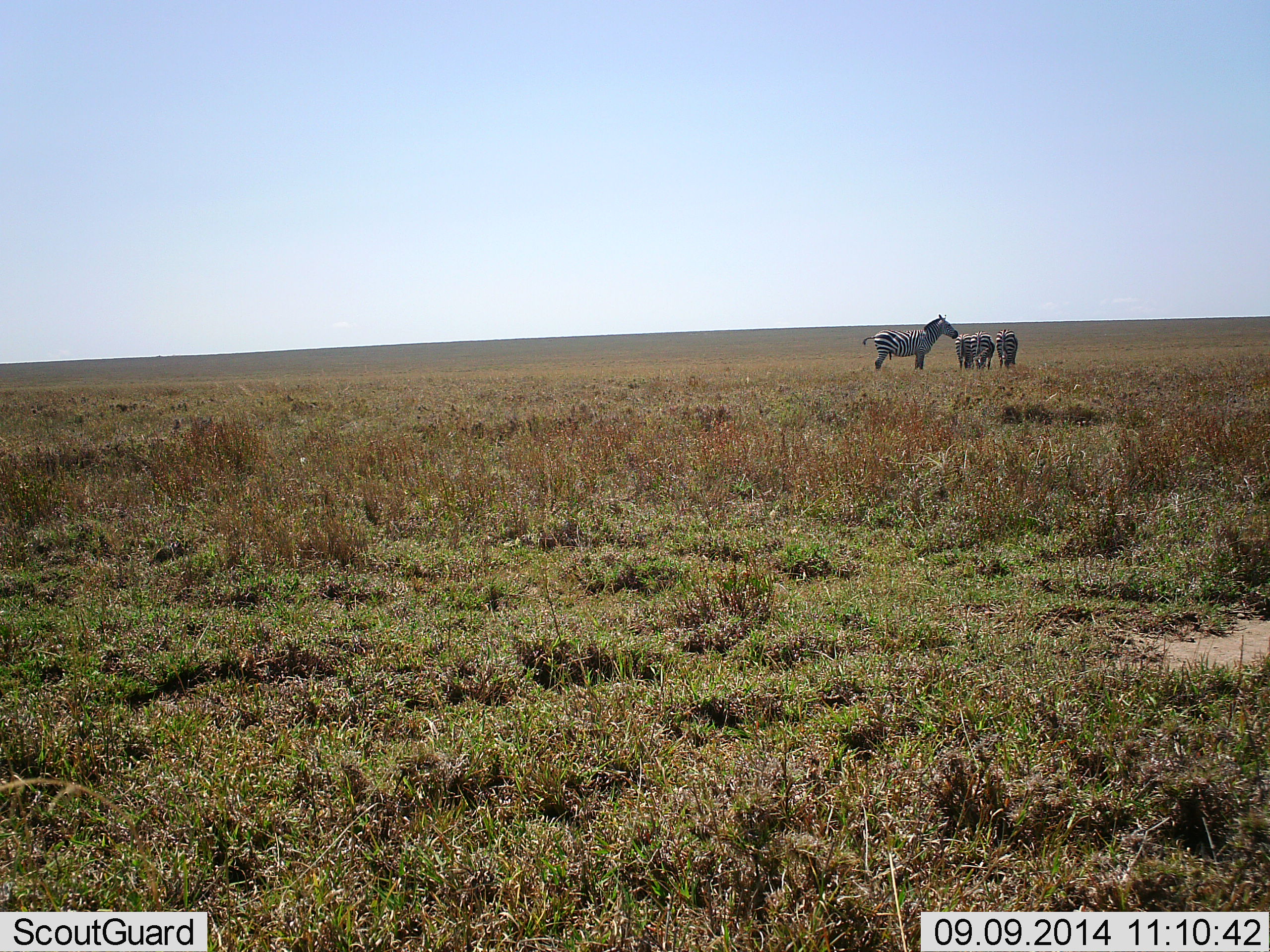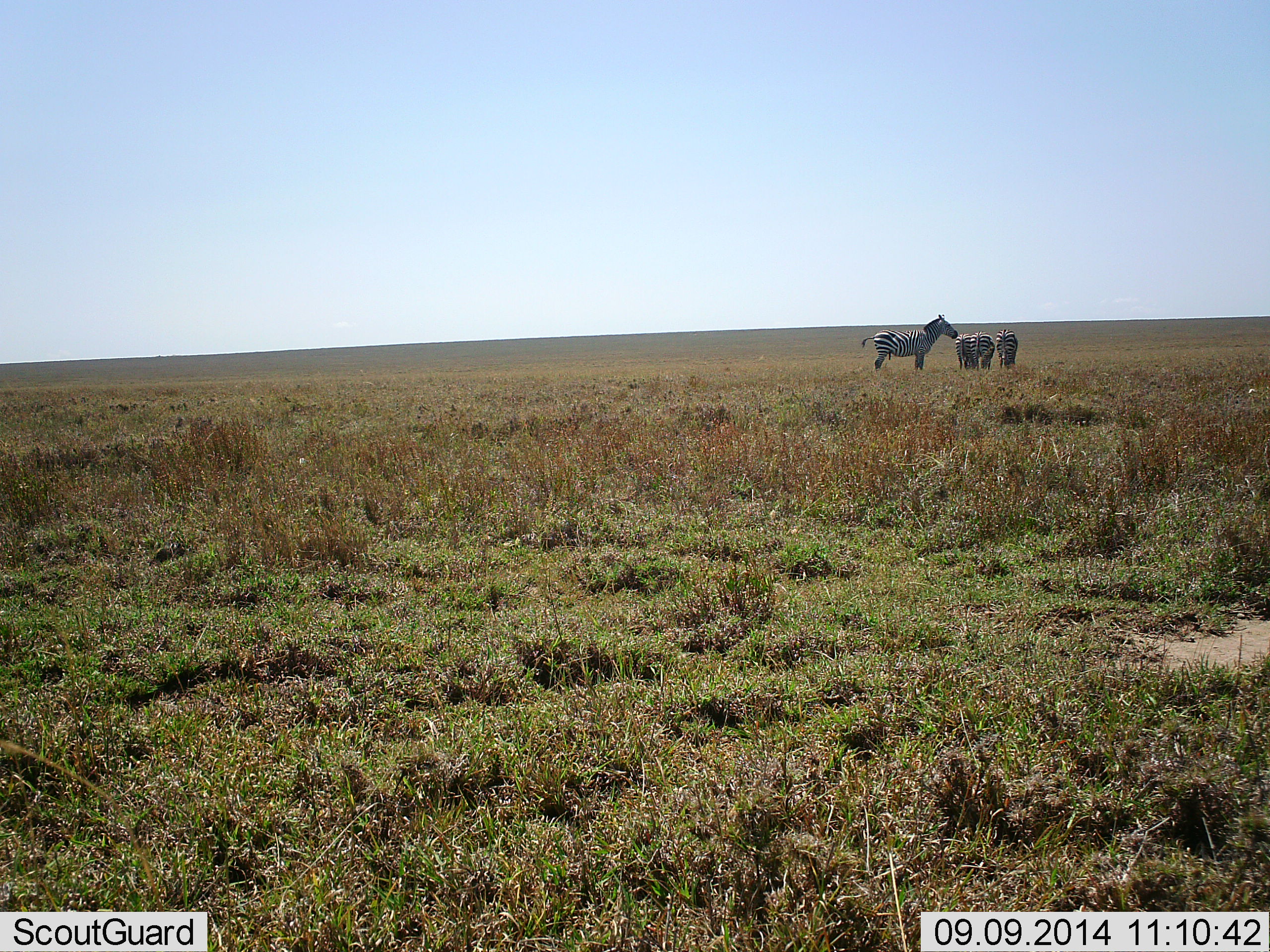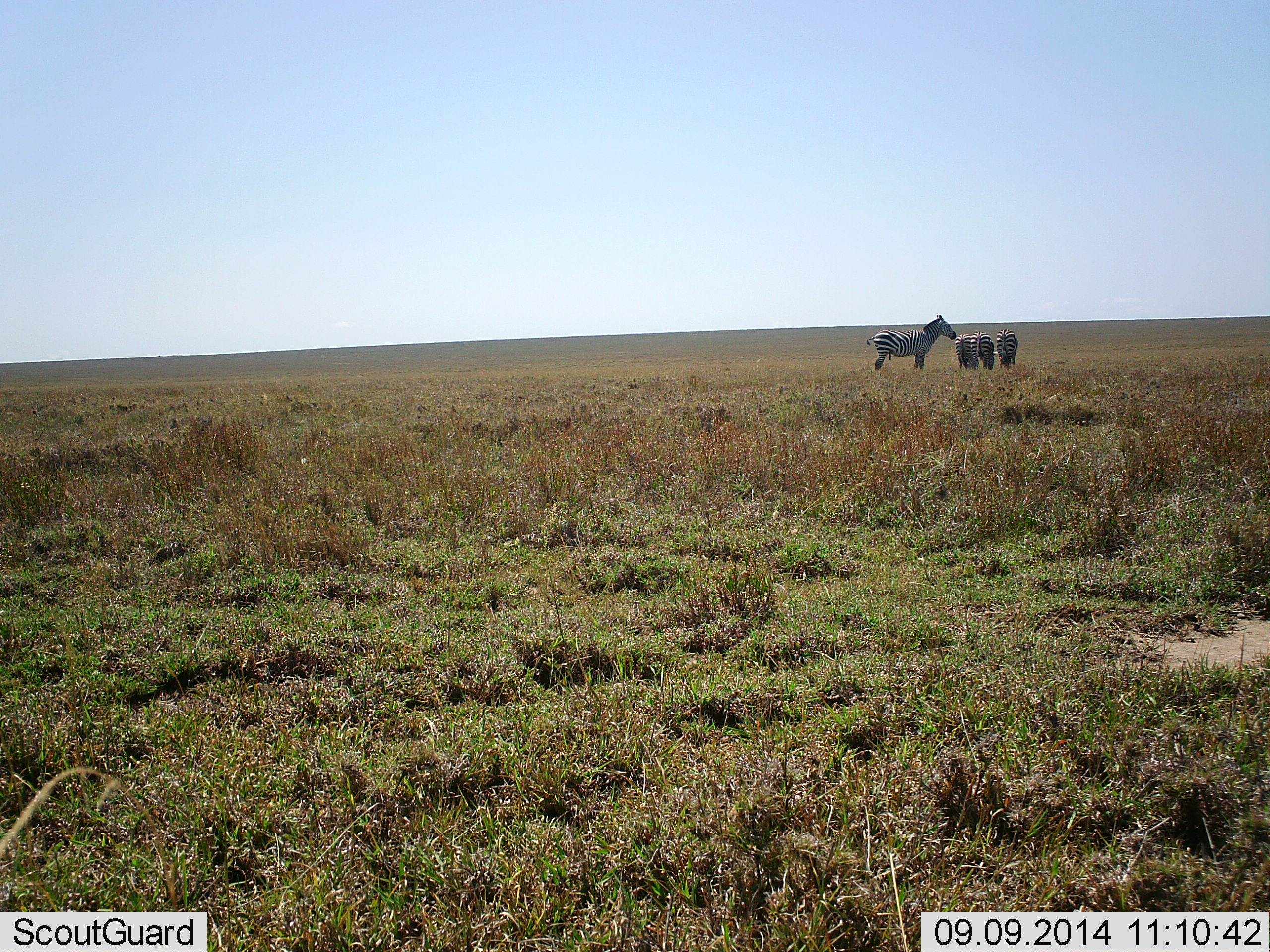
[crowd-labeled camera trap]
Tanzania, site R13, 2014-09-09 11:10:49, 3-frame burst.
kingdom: Animalia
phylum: Chordata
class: Mammalia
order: Perissodactyla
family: Equidae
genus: Equus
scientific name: Equus quagga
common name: plains zebra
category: zebra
Zebra (plains zebra) (Equus quagga), count 4. Behavior (volunteer vote fractions): standing 100%, resting 0%, moving 0%, interacting 0%. Young present (vote fraction): 0%. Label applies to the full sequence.